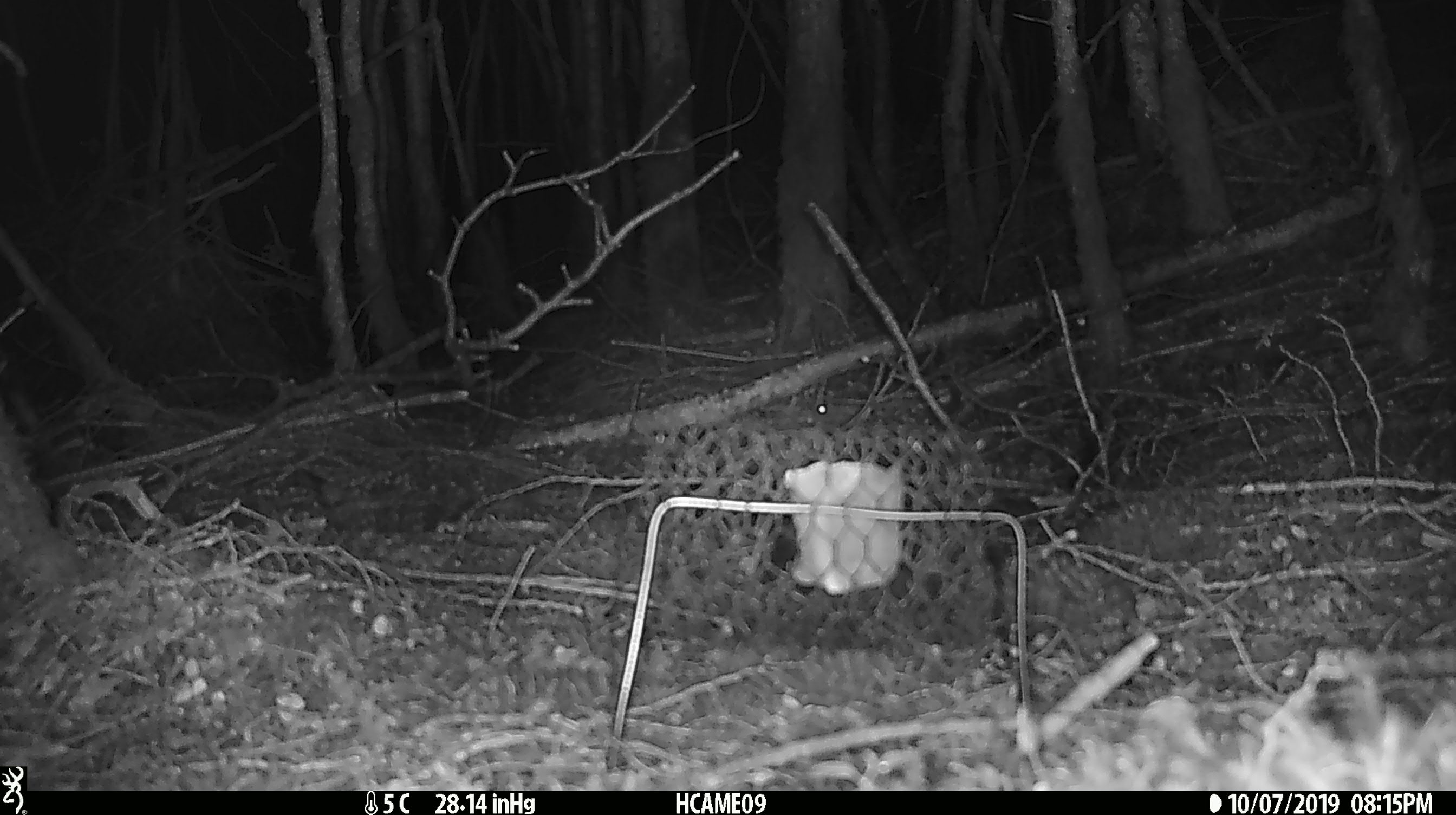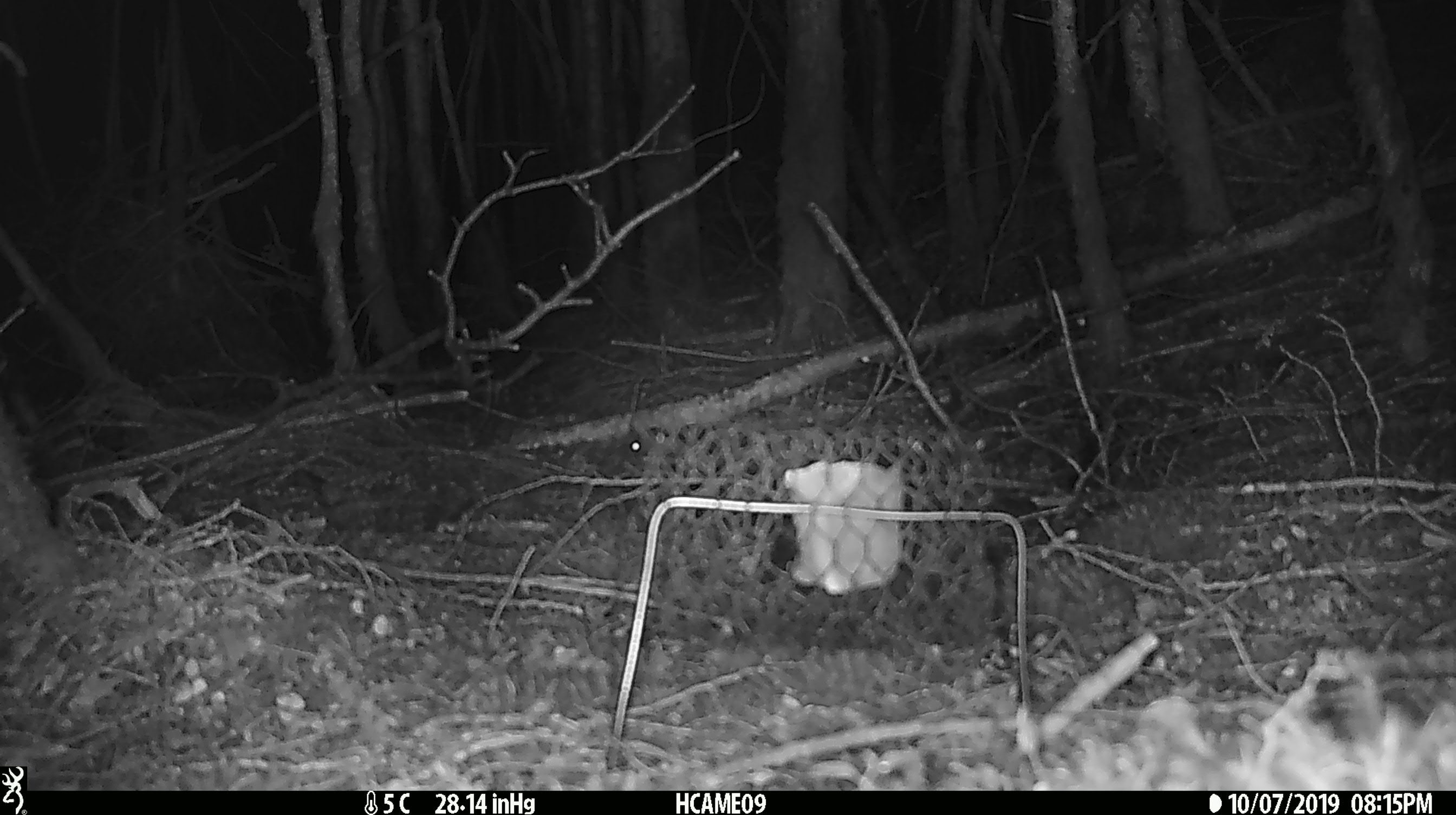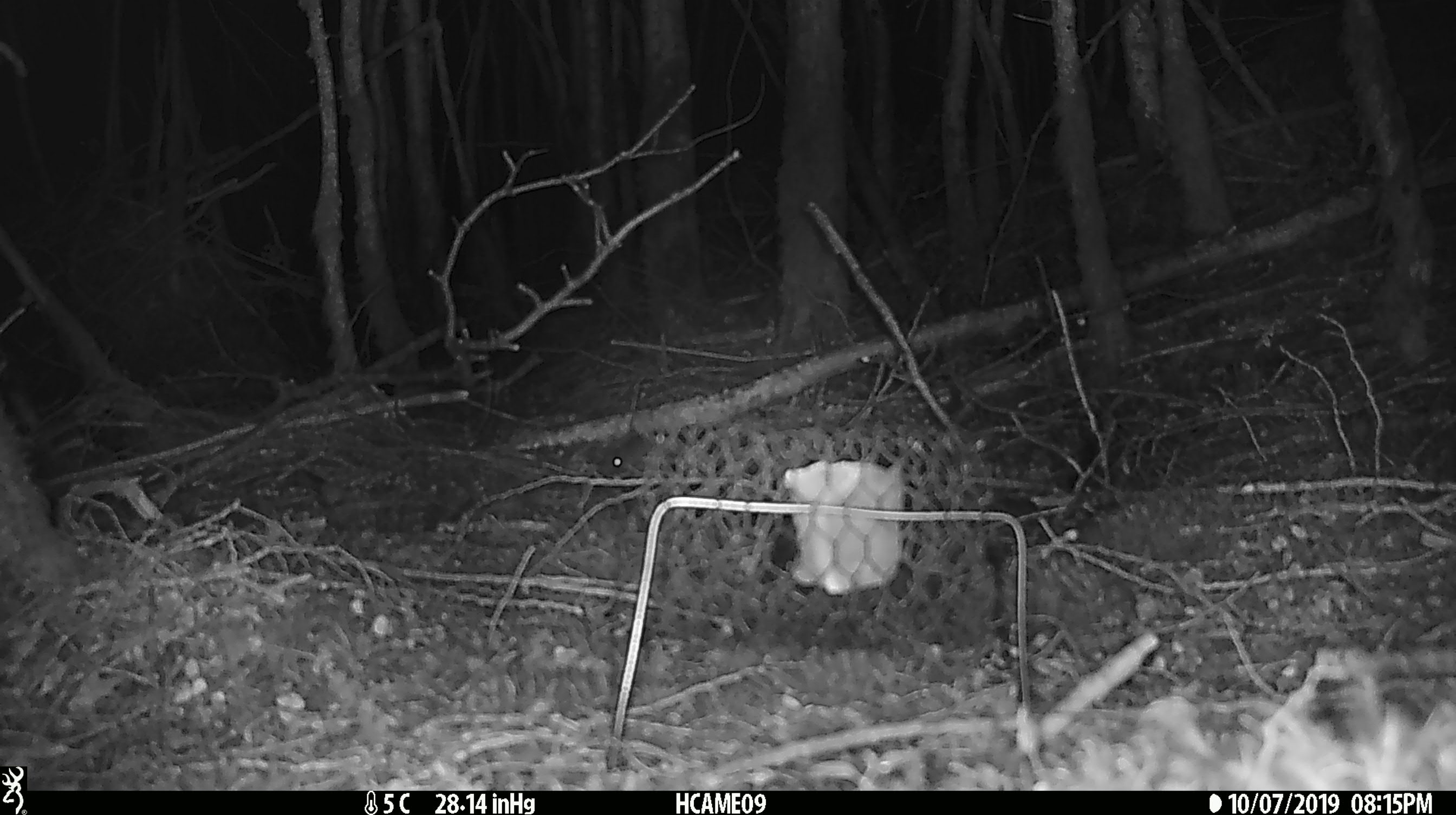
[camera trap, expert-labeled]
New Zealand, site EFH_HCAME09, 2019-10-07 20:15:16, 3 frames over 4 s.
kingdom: Animalia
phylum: Chordata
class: Mammalia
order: Rodentia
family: Muridae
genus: Mus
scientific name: Mus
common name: mouse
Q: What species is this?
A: Mouse (Mus).